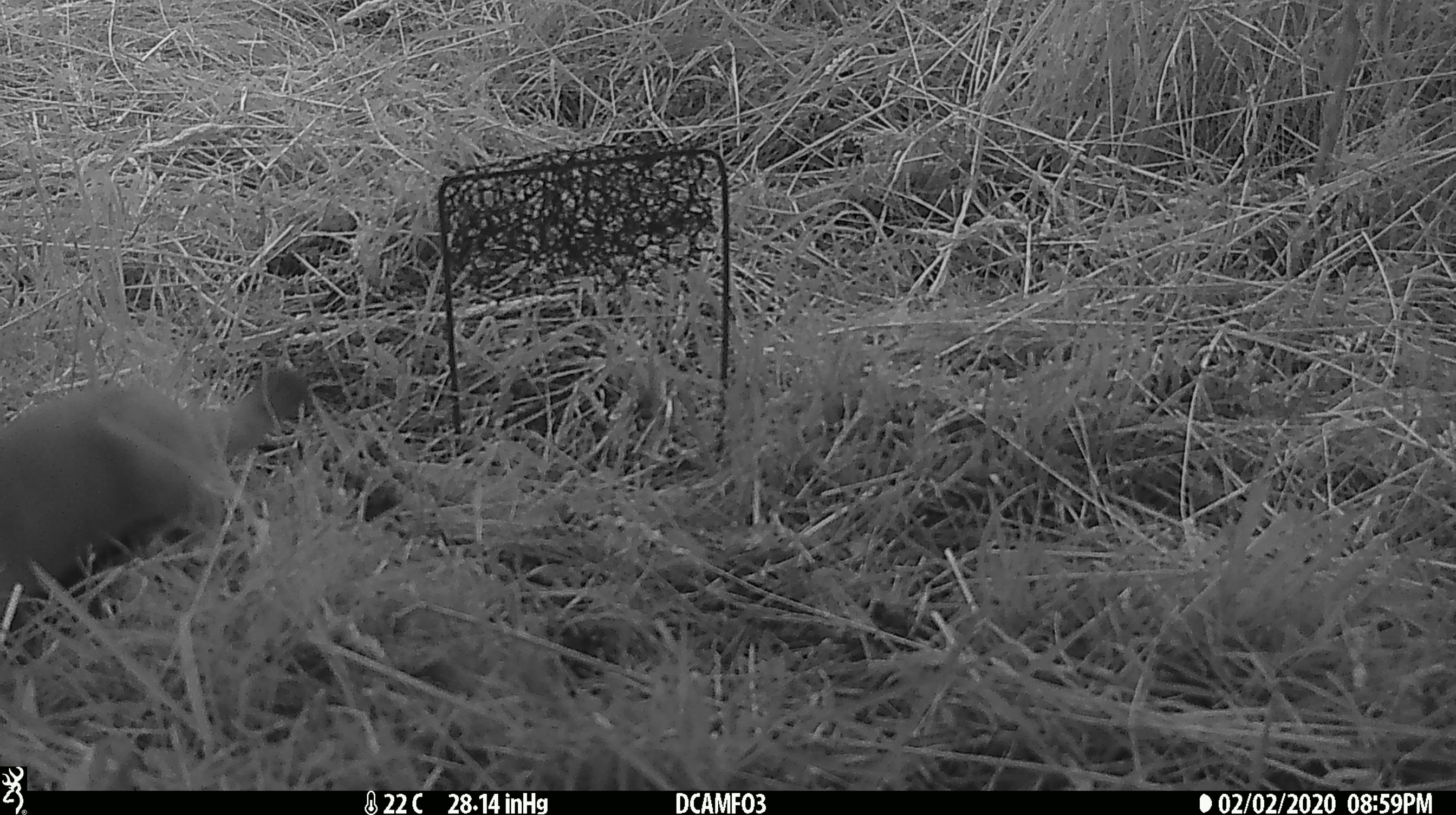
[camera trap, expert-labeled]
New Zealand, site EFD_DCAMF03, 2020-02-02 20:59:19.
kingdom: Animalia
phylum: Chordata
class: Mammalia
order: Carnivora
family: Mustelidae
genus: Mustela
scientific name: Mustela erminea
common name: stoat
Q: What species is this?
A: Stoat (Mustela erminea).